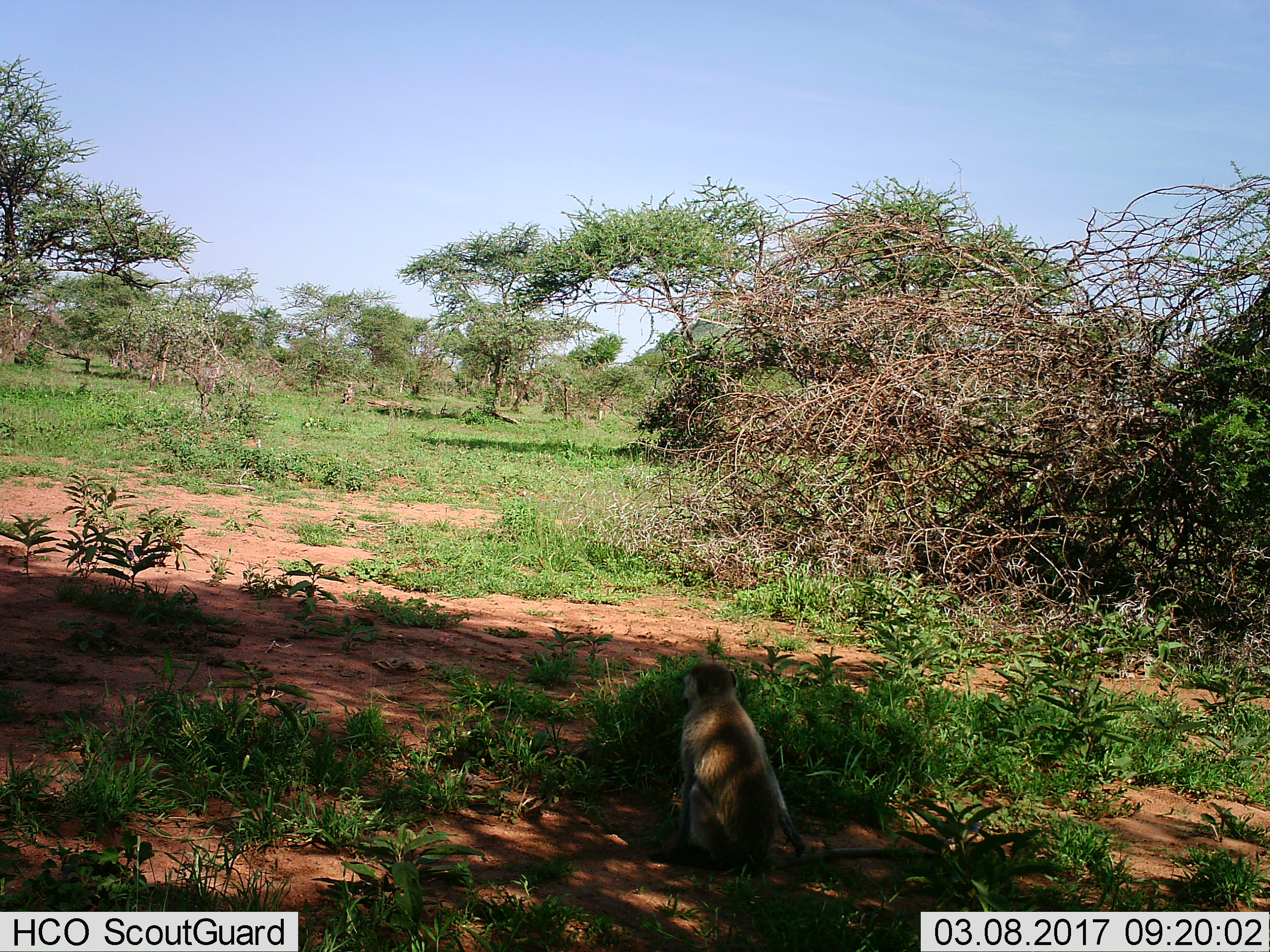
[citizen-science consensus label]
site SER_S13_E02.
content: unidentified animal